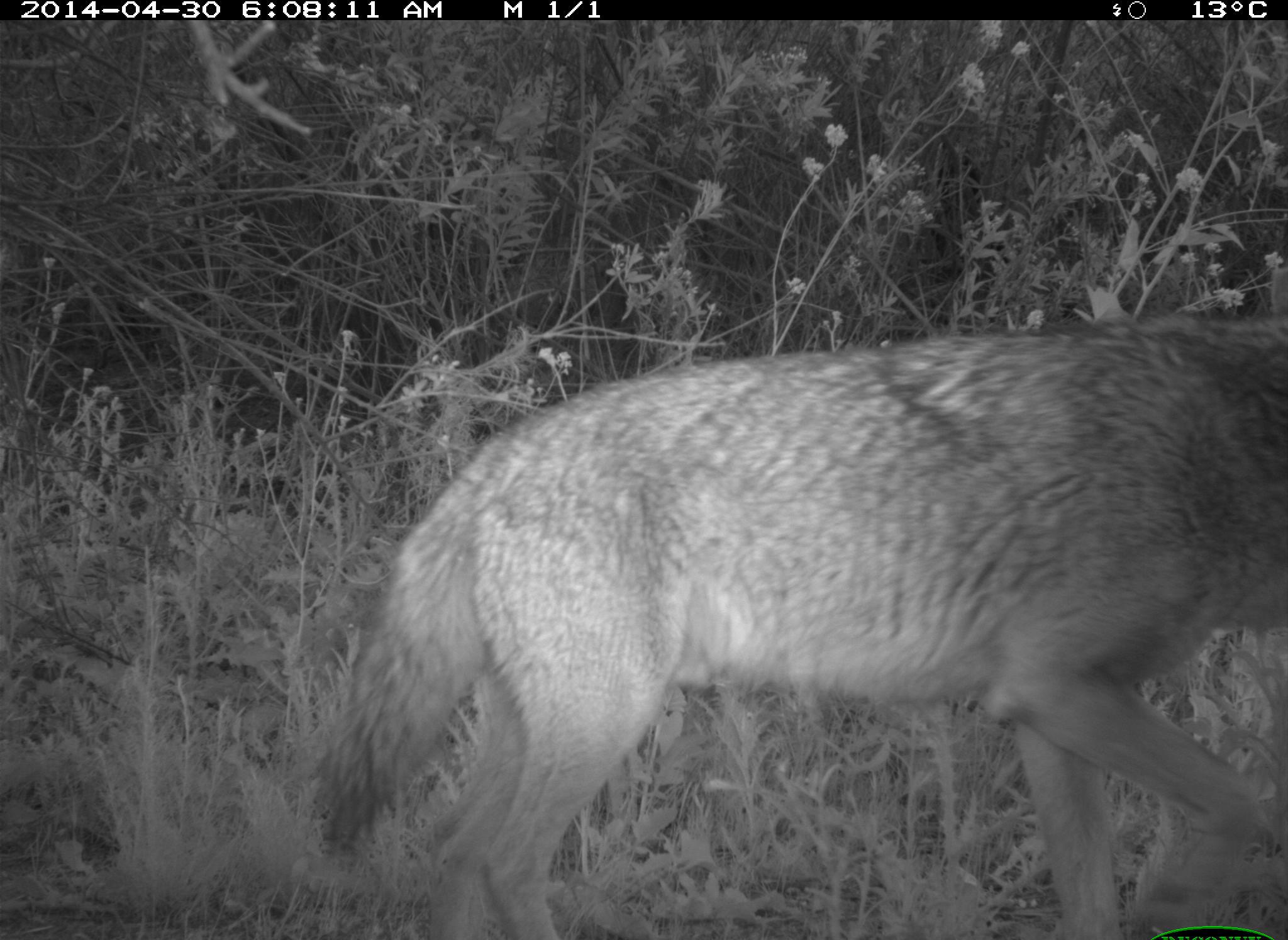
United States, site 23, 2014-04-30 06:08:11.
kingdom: Animalia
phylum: Chordata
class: Mammalia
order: Carnivora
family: Canidae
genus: Canis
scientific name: Canis latrans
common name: coyote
Coyote (Canis latrans).